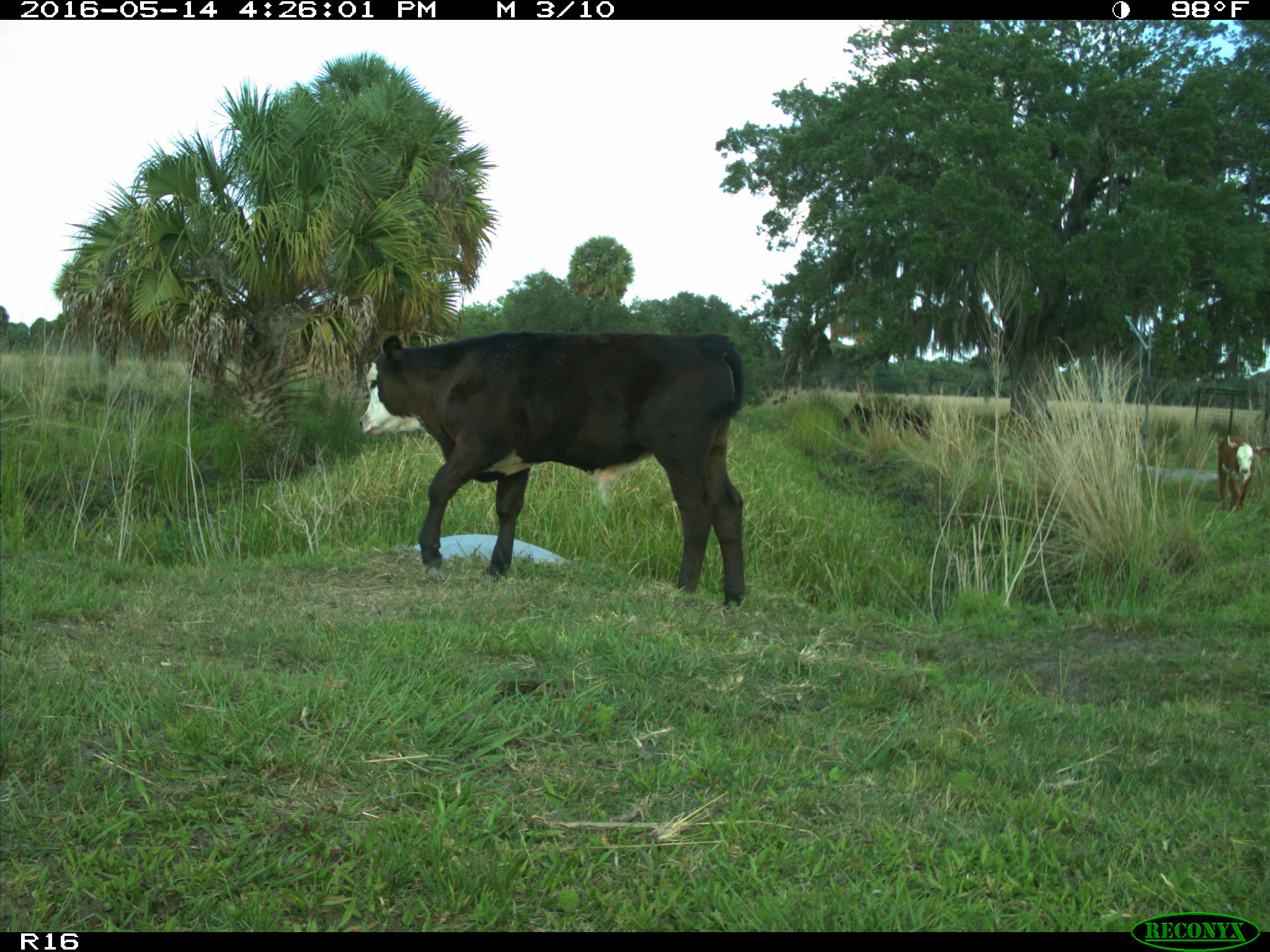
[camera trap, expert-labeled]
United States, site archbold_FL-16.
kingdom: Animalia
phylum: Chordata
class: Mammalia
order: Artiodactyla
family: Bovidae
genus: Bos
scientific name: Bos taurus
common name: domestic cow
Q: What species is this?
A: Bos taurus (domestic cow).